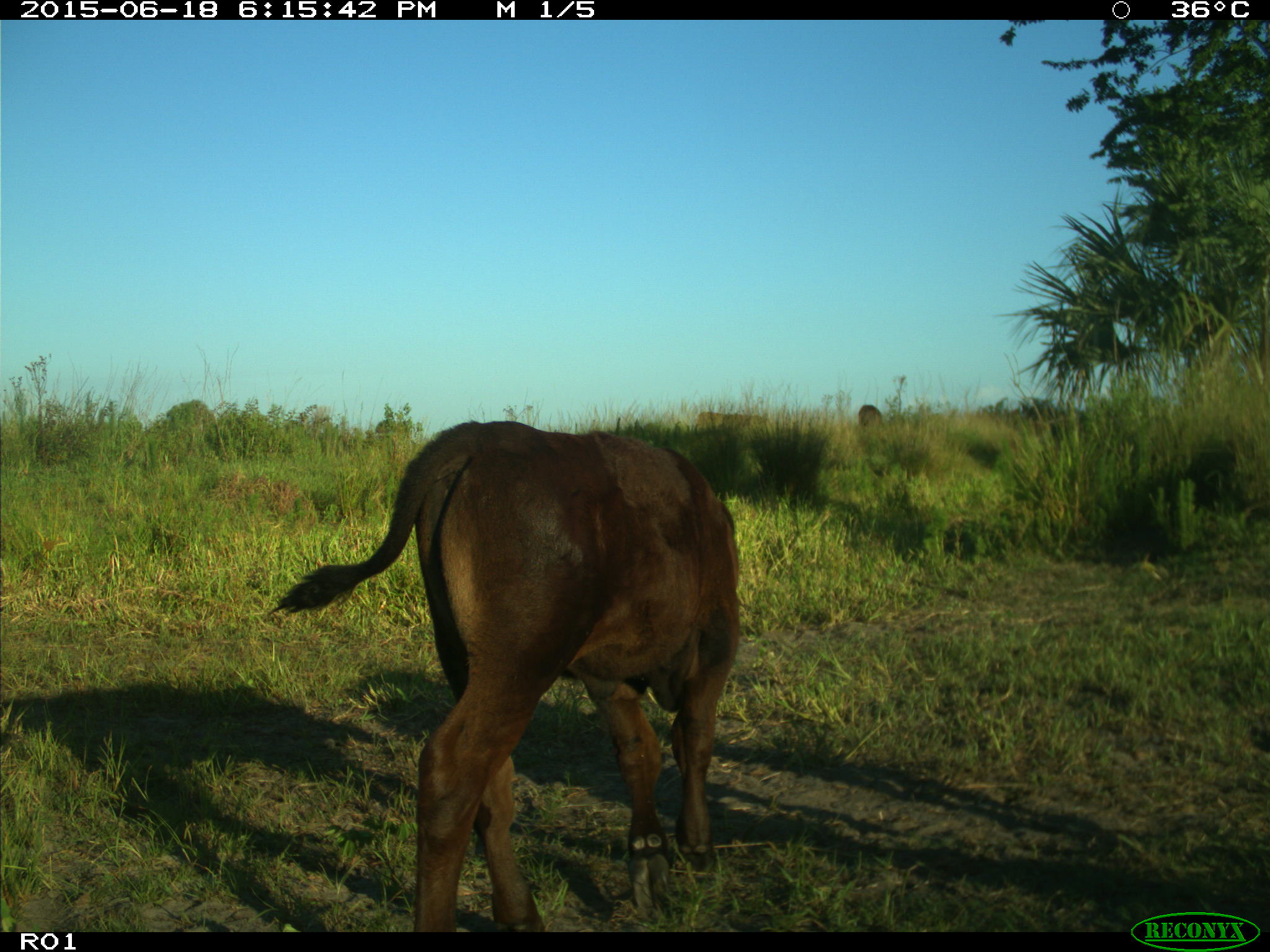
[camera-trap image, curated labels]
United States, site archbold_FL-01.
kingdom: Animalia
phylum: Chordata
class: Mammalia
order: Artiodactyla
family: Bovidae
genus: Bos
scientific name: Bos taurus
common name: domestic cow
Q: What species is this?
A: Bos taurus (domestic cow).